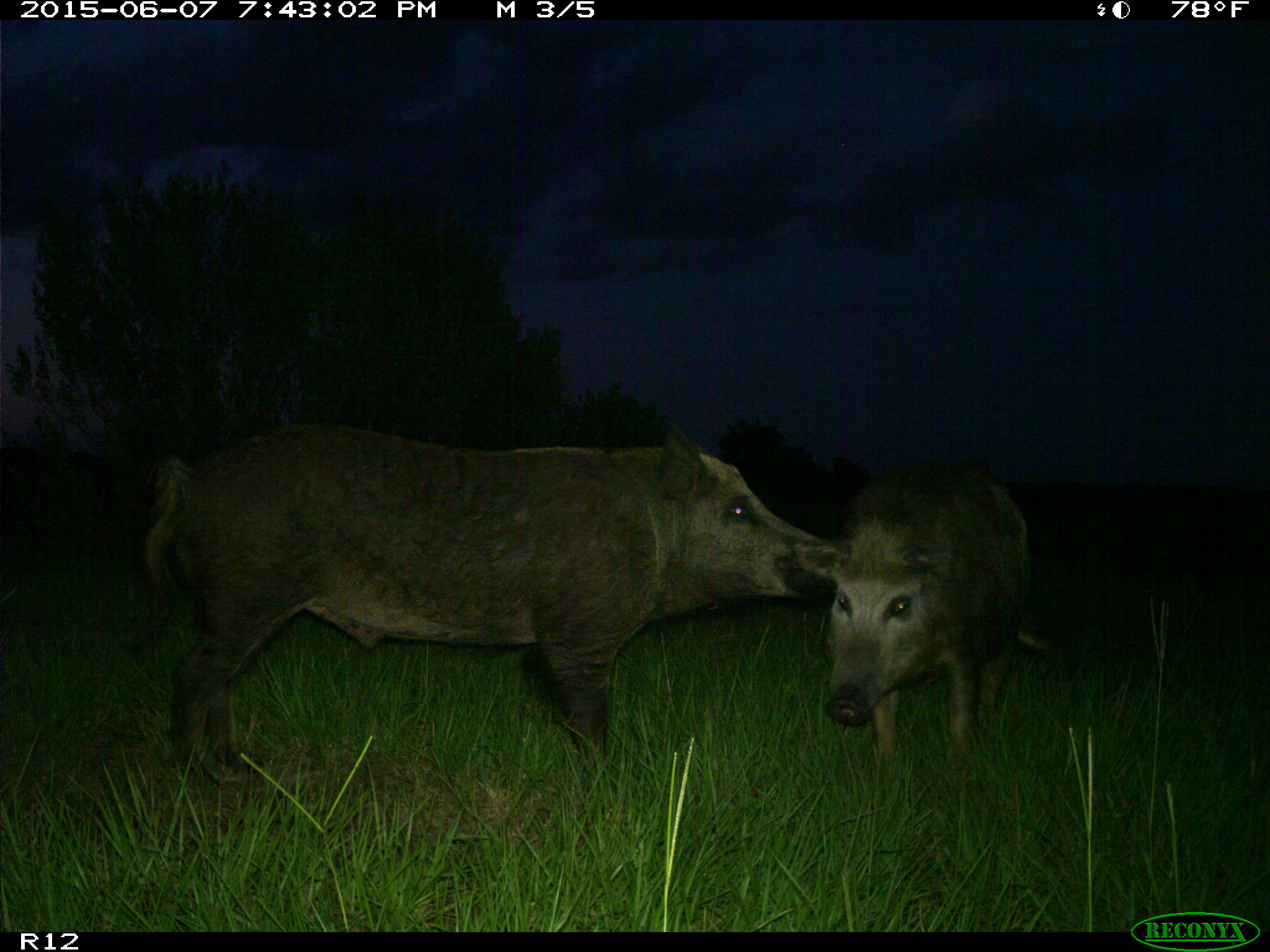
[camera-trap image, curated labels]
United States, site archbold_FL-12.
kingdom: Animalia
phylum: Chordata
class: Mammalia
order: Artiodactyla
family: Suidae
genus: Sus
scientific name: Sus scrofa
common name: wild boar